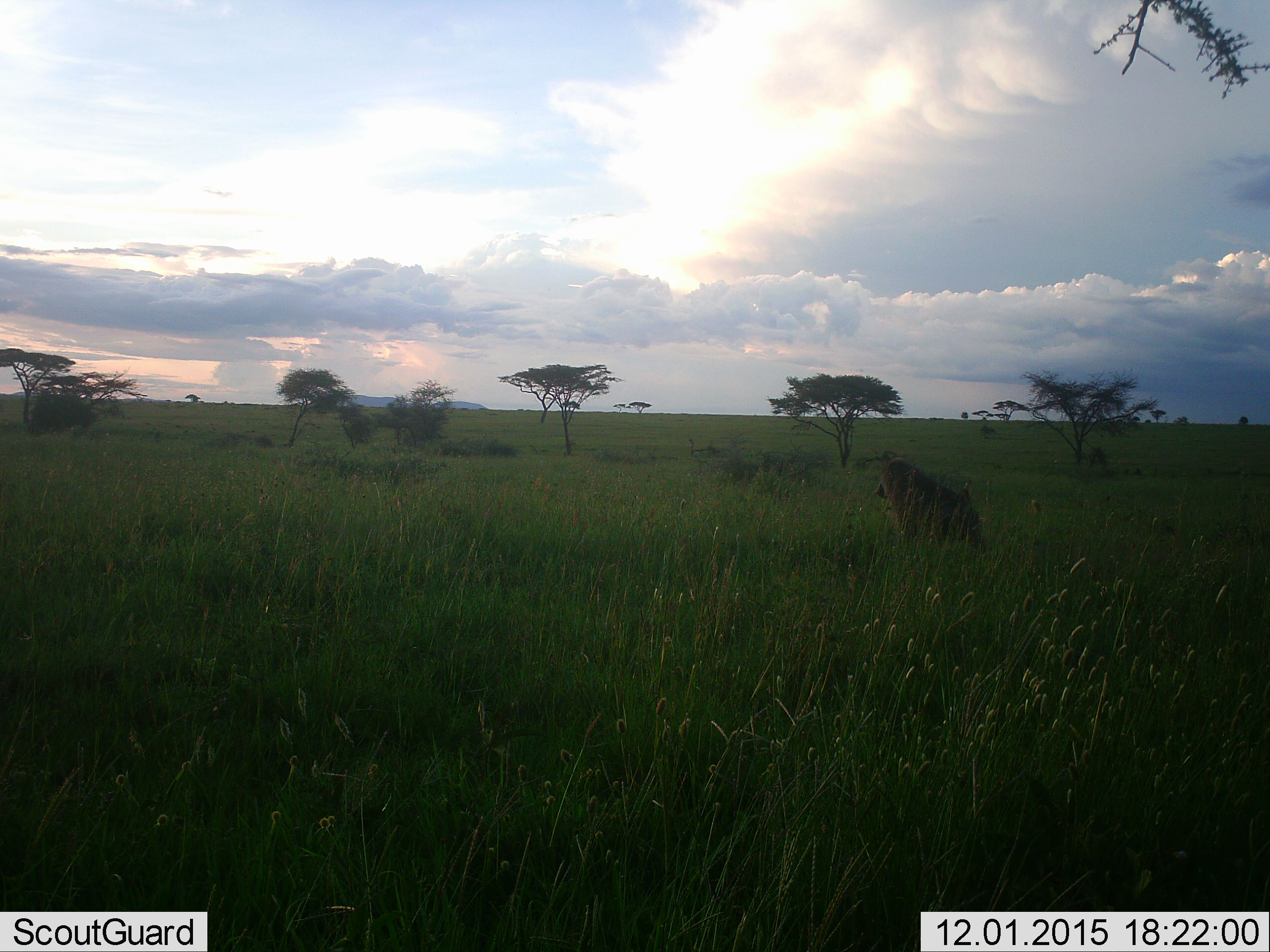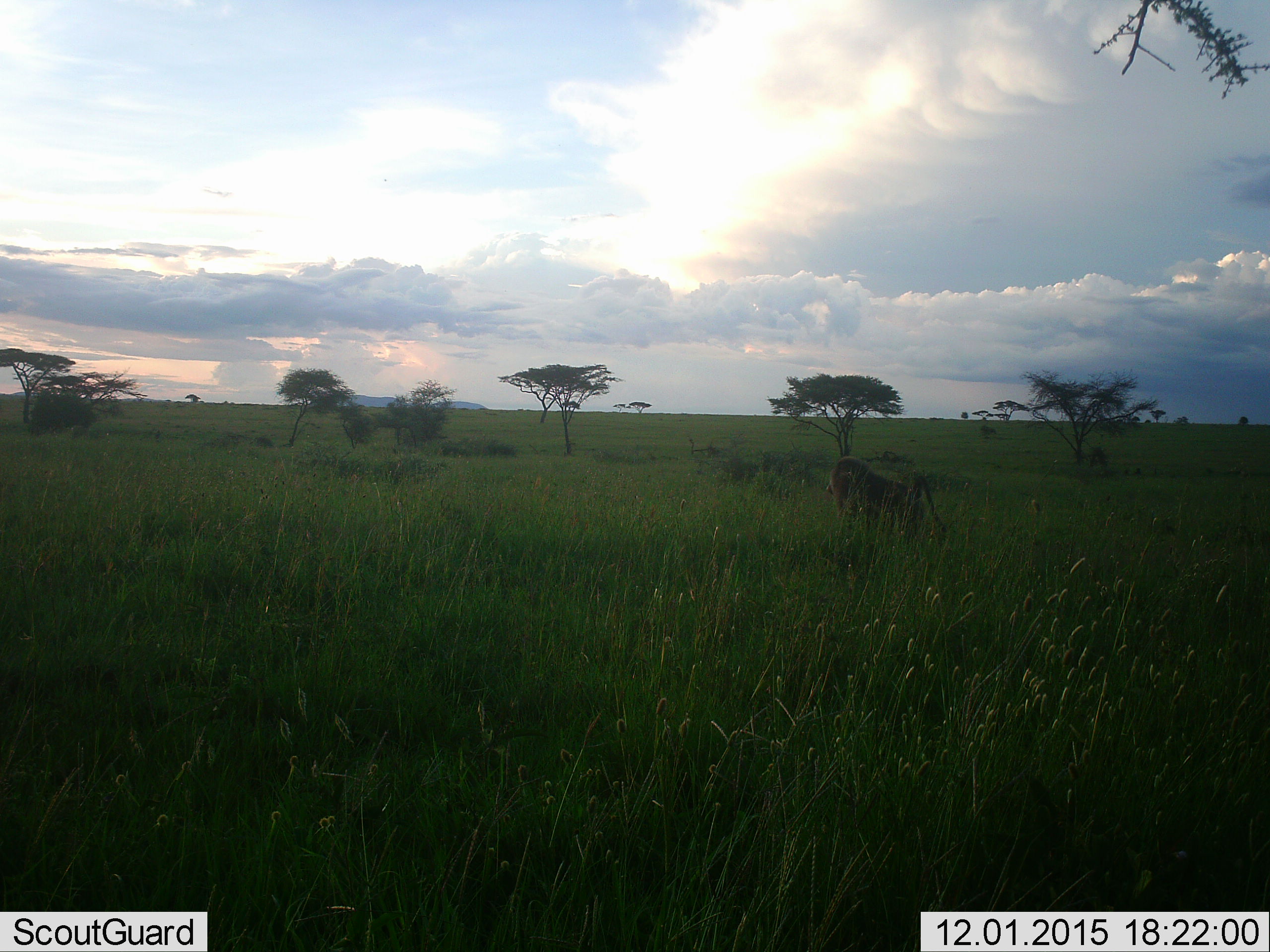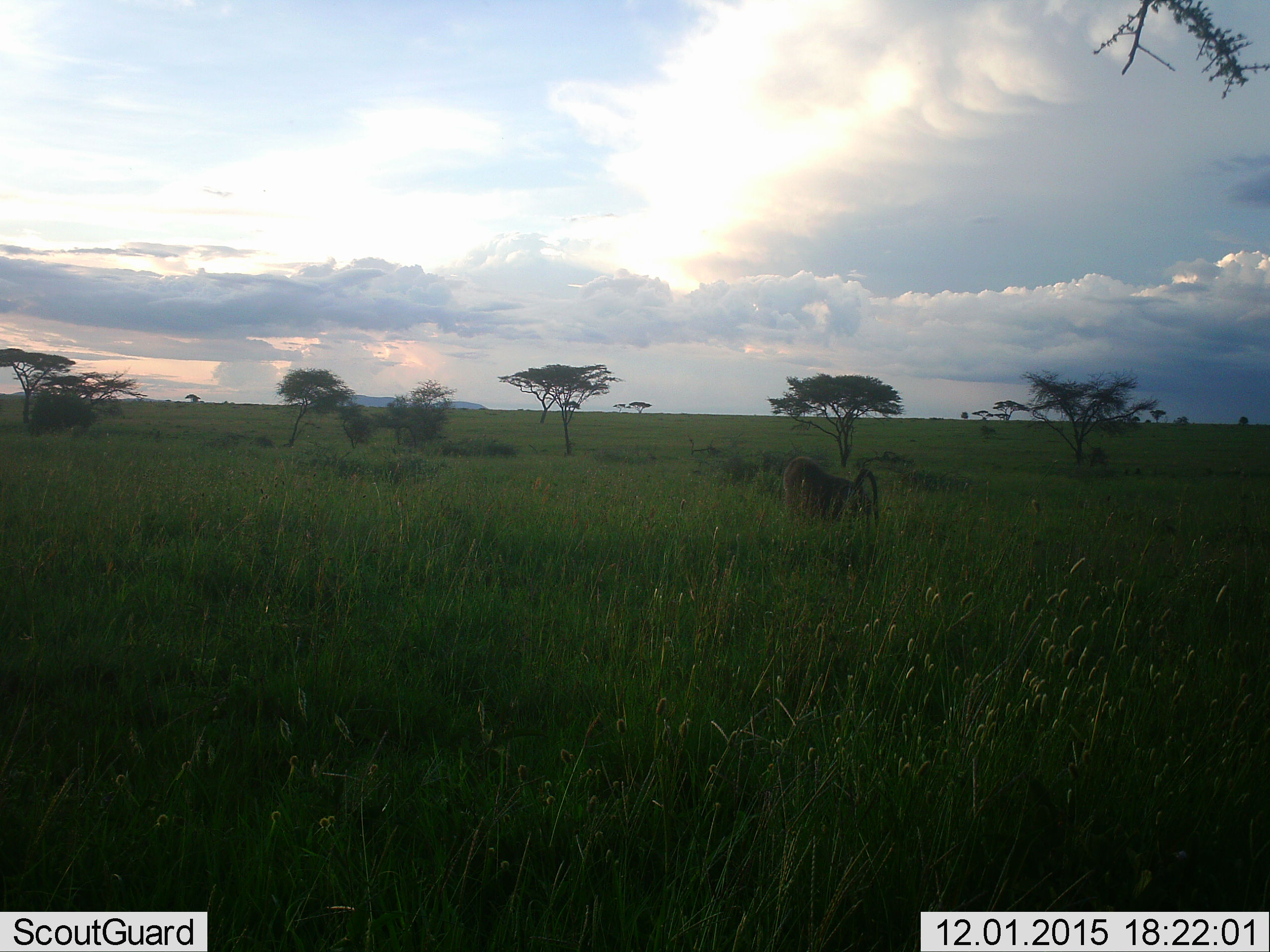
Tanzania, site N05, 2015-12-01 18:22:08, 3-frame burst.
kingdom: Animalia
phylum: Chordata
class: Mammalia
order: Primates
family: Cercopithecidae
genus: Papio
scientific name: Papio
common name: baboon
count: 1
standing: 0%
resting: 0%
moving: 100%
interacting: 0%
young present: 0%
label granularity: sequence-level